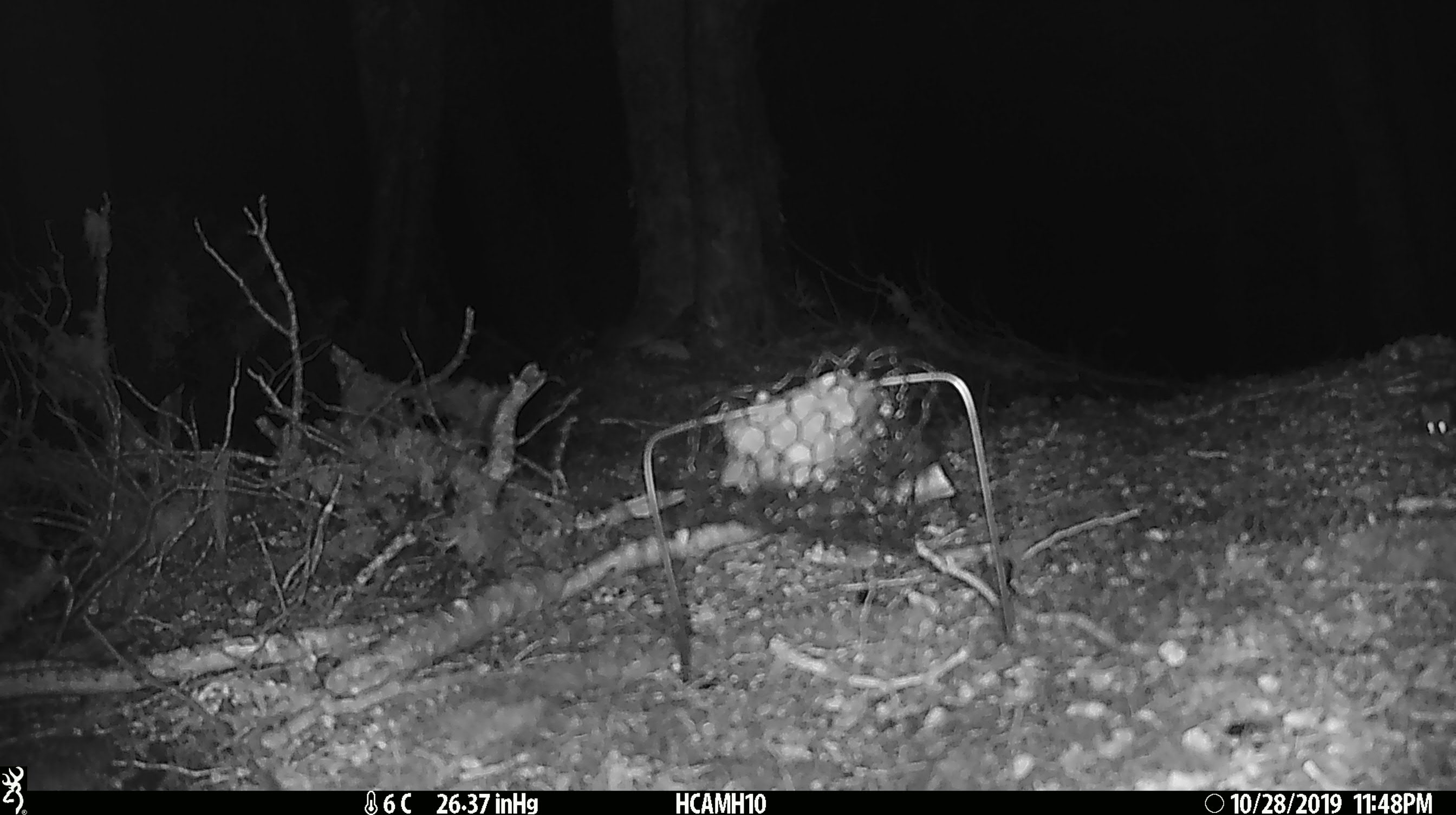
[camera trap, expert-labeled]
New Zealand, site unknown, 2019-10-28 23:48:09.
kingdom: Animalia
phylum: Chordata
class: Mammalia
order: Rodentia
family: Muridae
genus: Mus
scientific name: Mus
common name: mouse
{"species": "mouse (Mus)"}